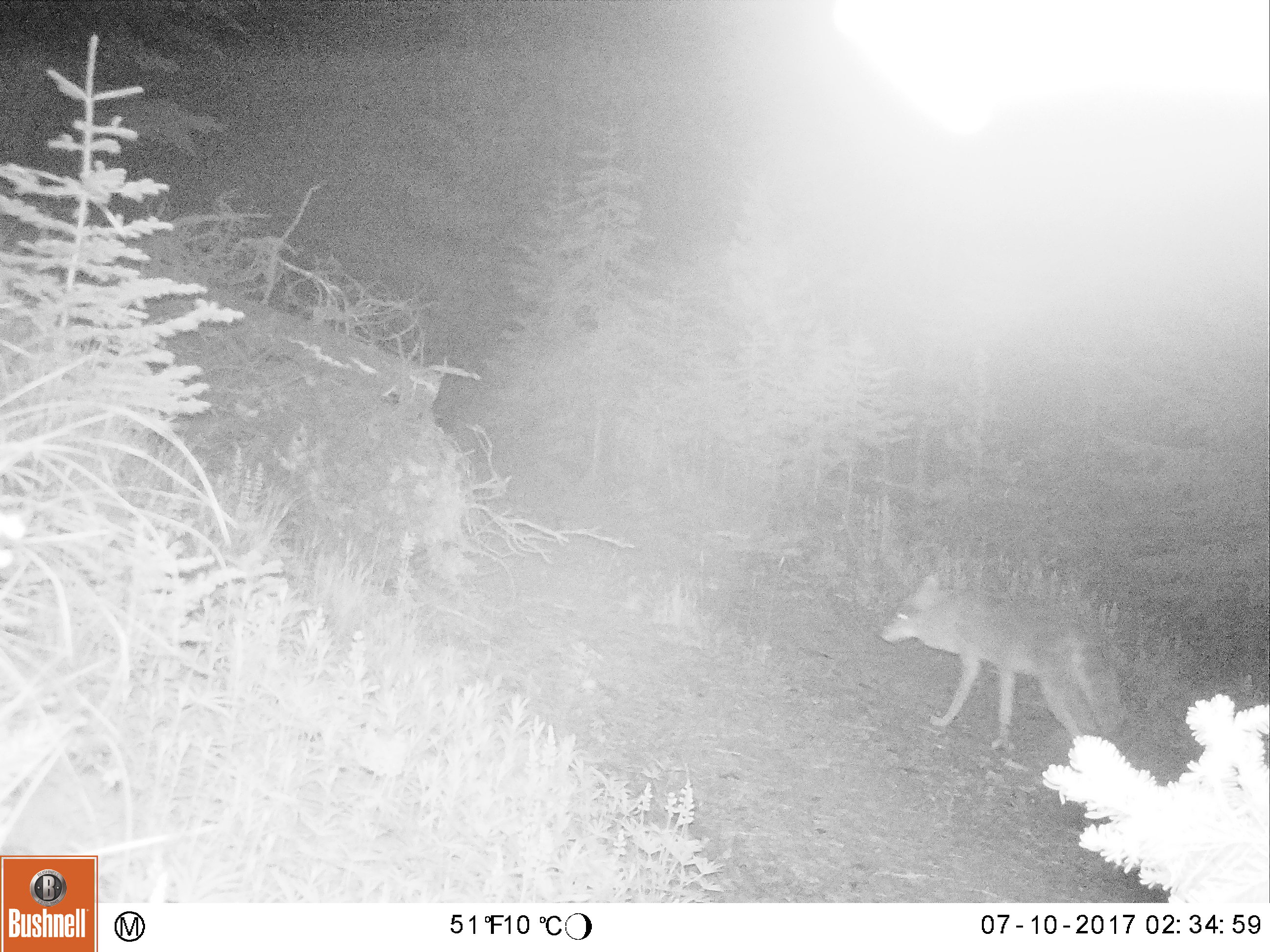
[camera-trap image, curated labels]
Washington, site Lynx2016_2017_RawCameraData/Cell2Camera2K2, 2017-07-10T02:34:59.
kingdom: Animalia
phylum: Chordata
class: Mammalia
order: Carnivora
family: Canidae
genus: Canis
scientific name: Canis latrans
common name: coyote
Canis latrans (coyote). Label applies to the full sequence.